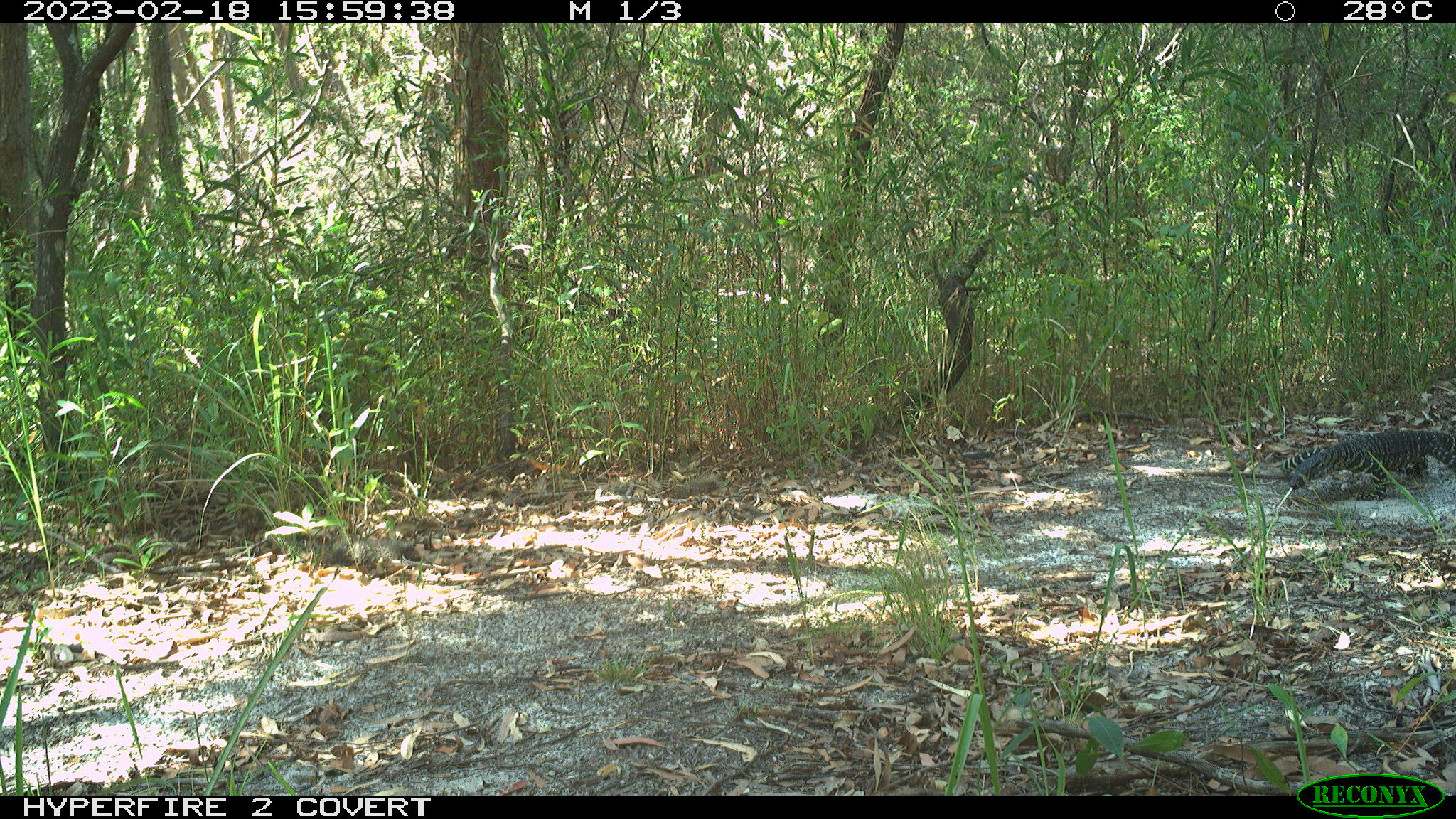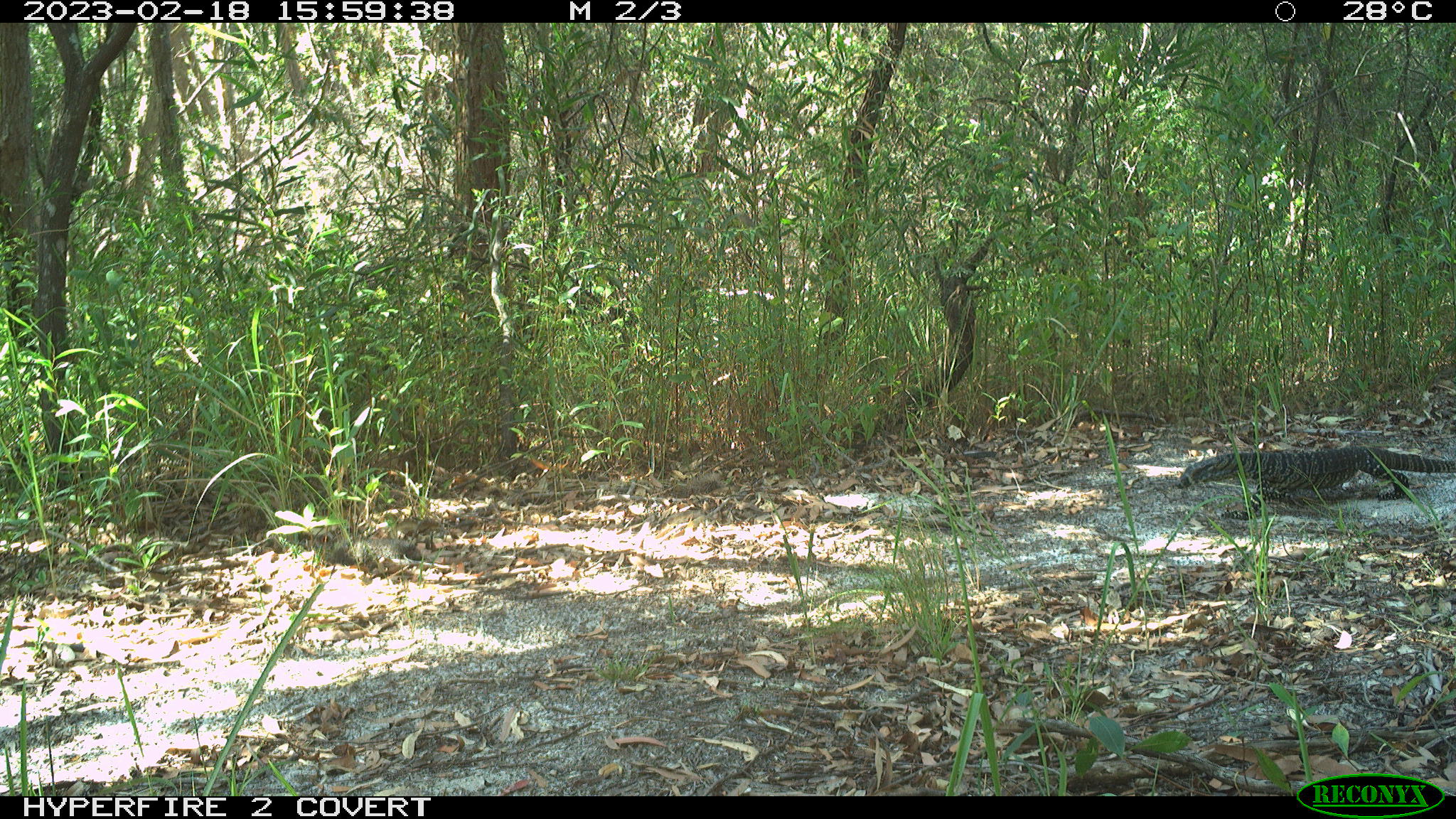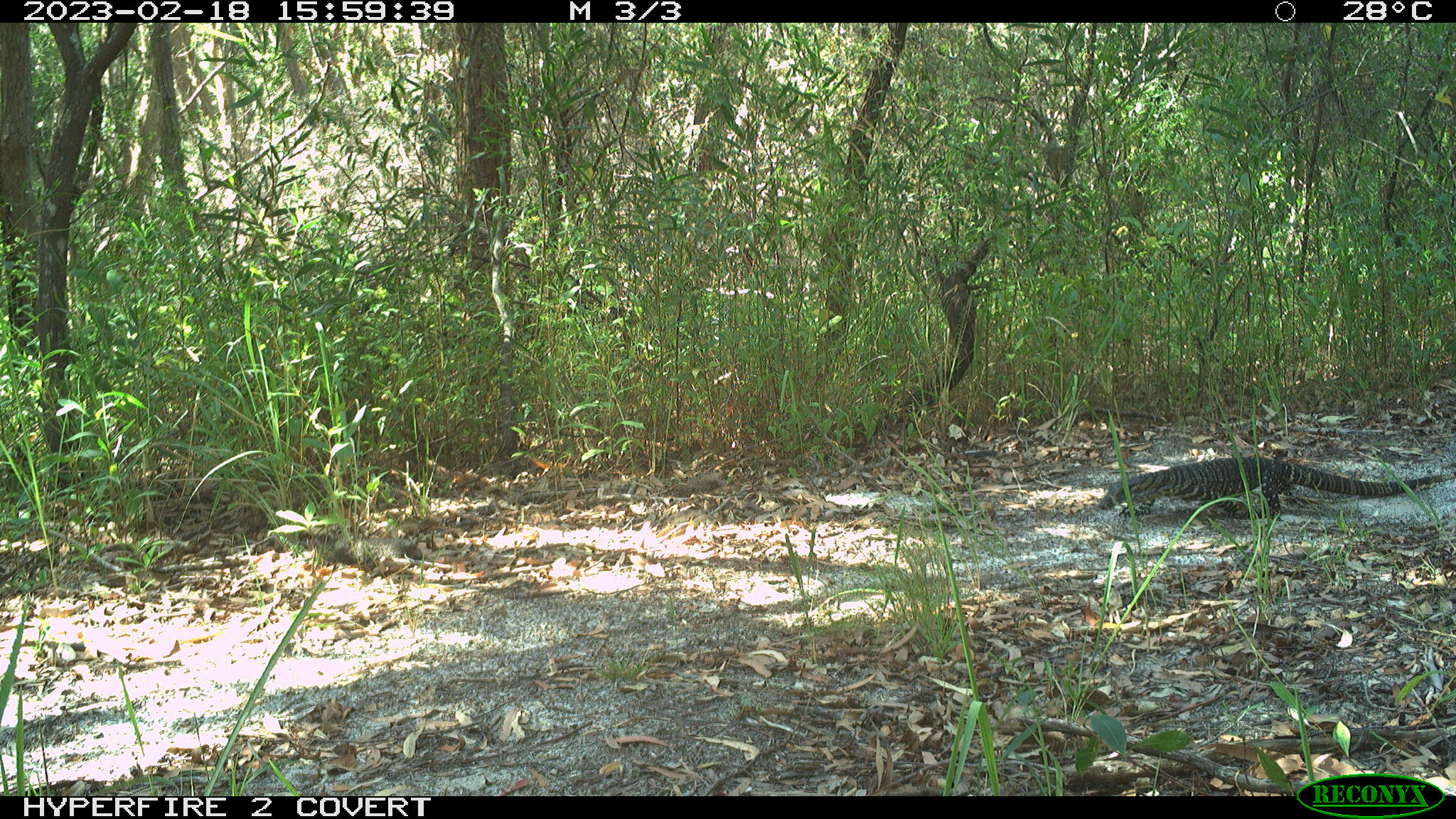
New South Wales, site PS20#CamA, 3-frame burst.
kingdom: Animalia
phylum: Chordata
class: Reptilia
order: Squamata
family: Varanidae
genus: Varanus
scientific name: Varanus varius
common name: lace monitor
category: goanna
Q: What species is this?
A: Goanna (lace monitor) (Varanus varius).